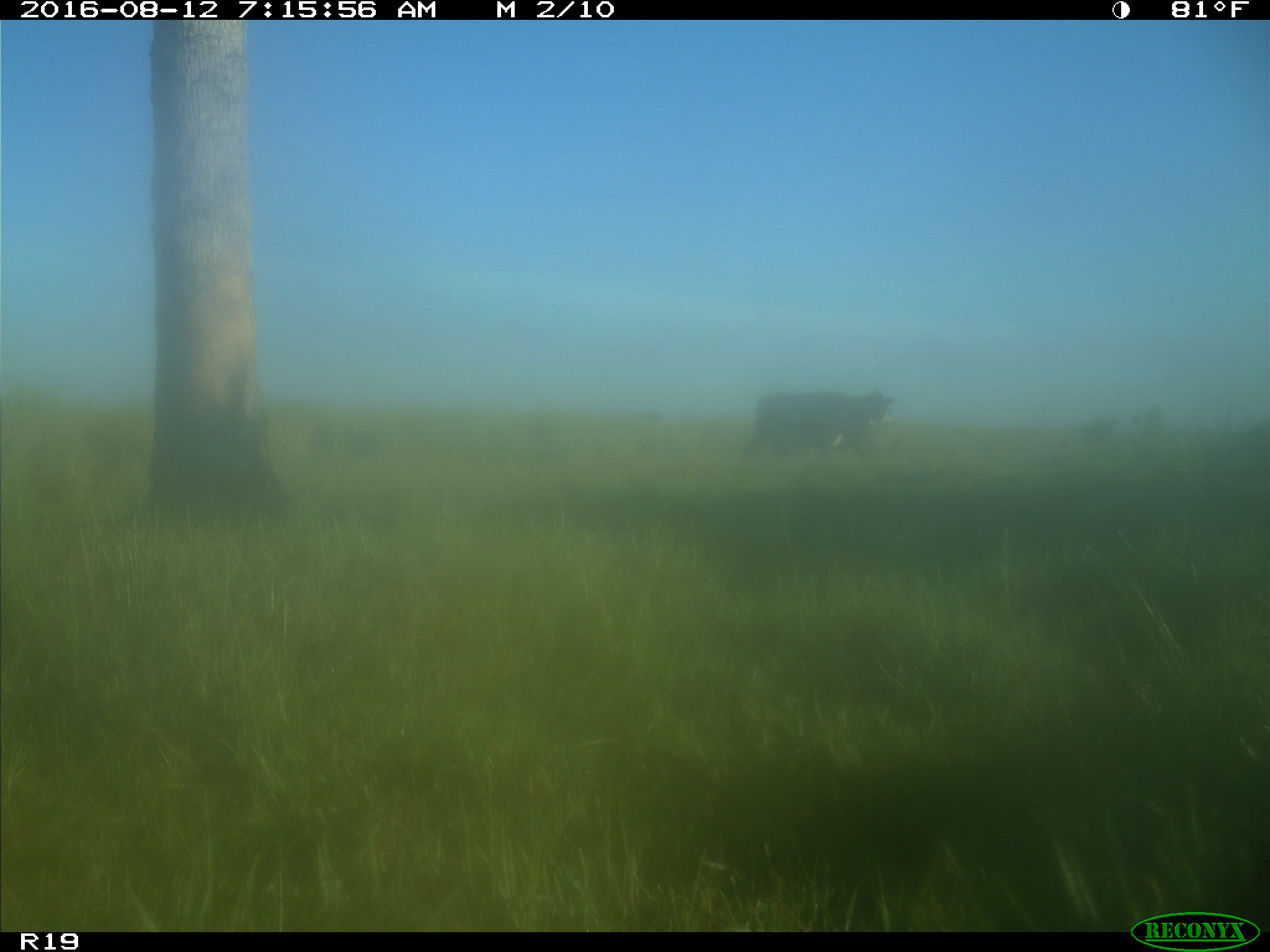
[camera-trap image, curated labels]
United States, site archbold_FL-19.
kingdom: Animalia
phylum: Chordata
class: Mammalia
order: Artiodactyla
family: Bovidae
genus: Bos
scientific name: Bos taurus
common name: domestic cow